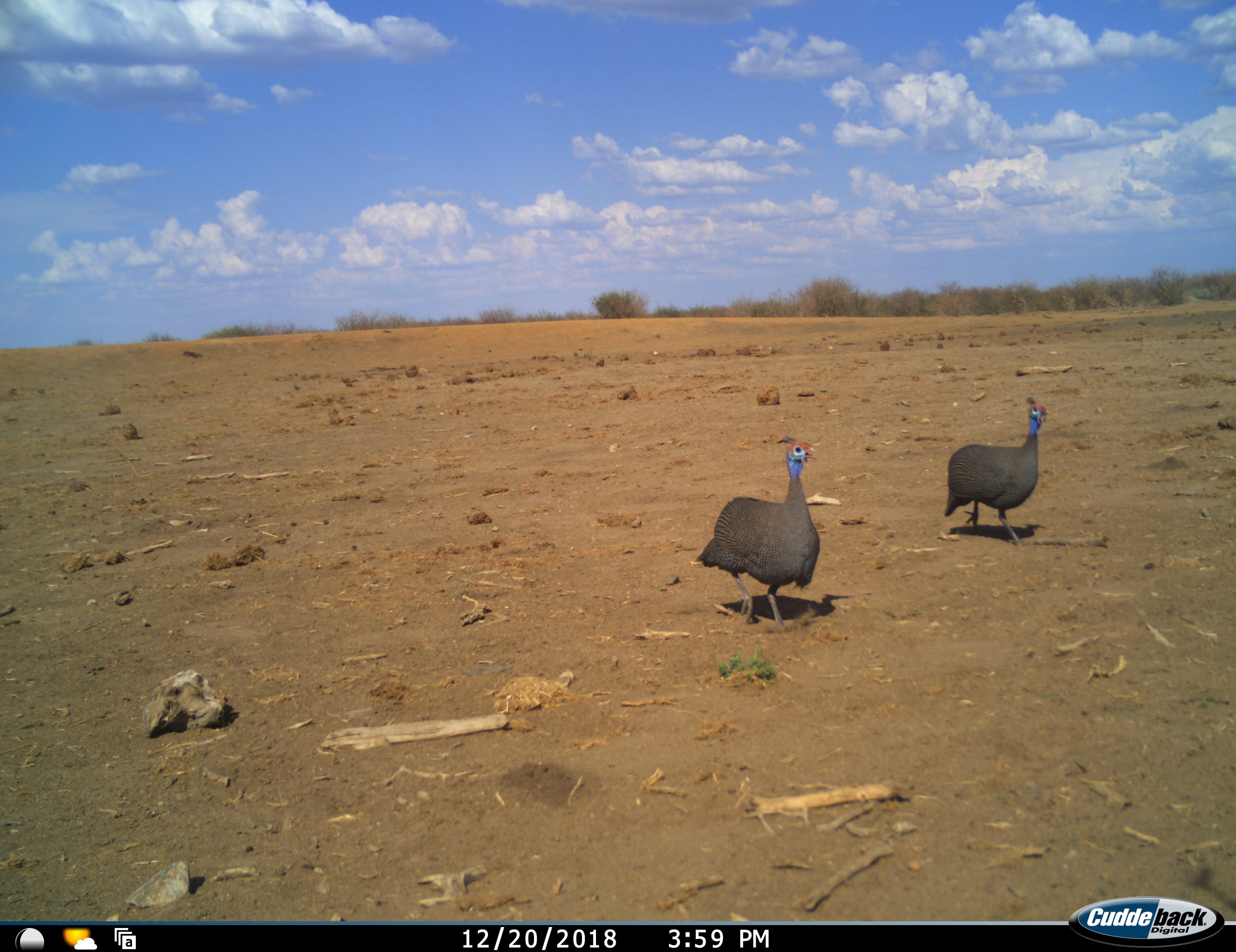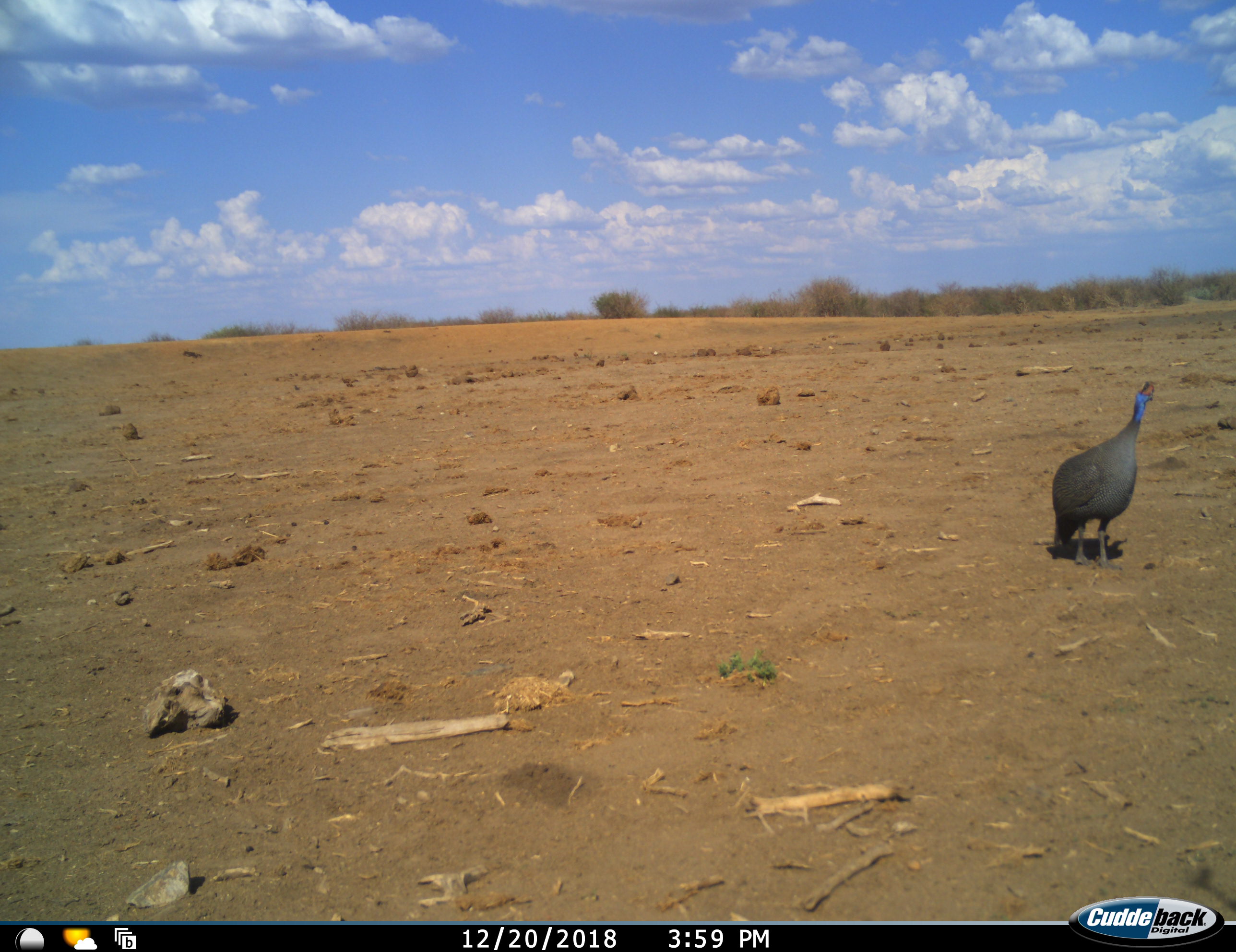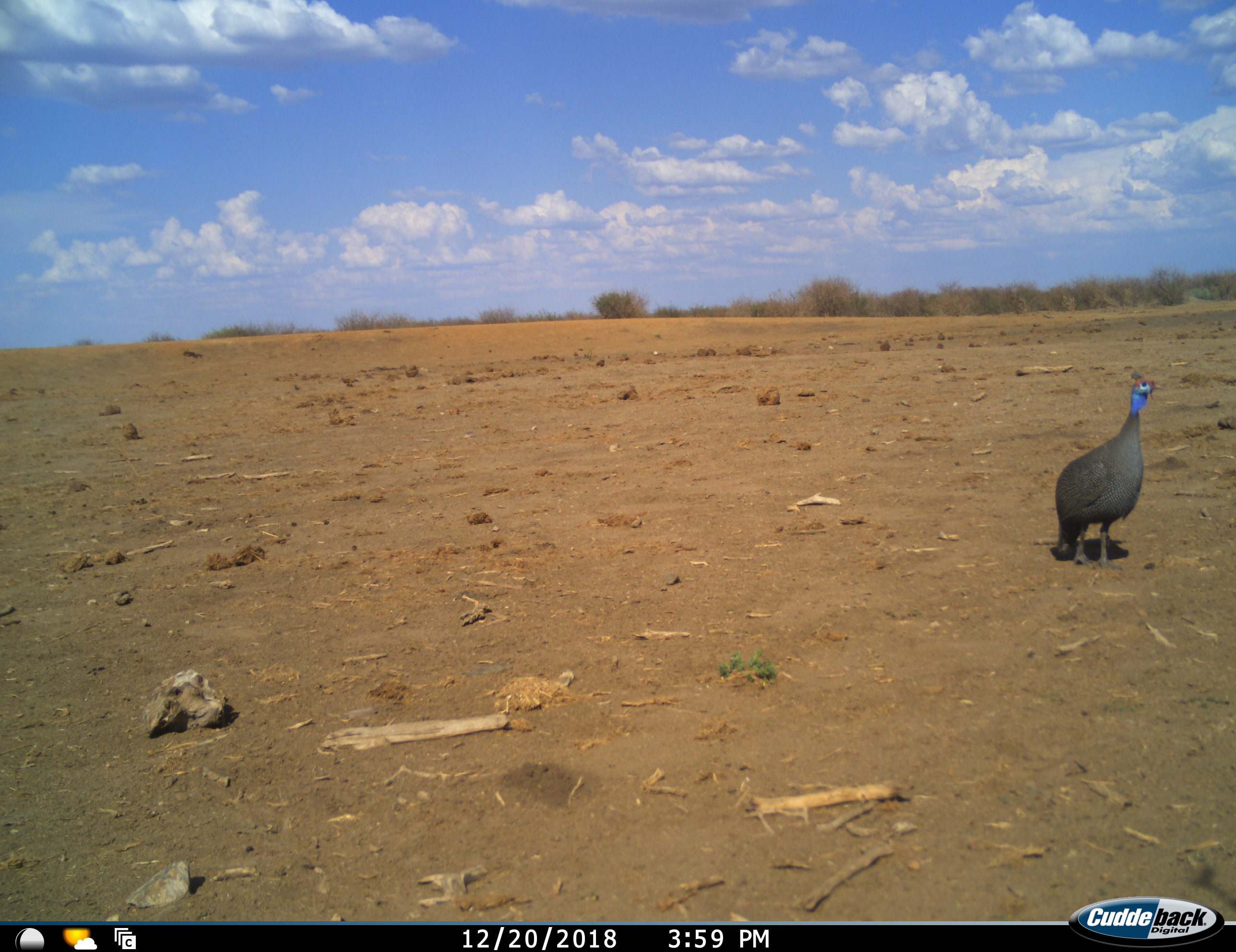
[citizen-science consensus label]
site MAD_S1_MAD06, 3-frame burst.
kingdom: Animalia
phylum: Chordata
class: Aves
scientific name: Aves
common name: bird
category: birdother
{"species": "birdother (bird) (Aves)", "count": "2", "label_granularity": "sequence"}